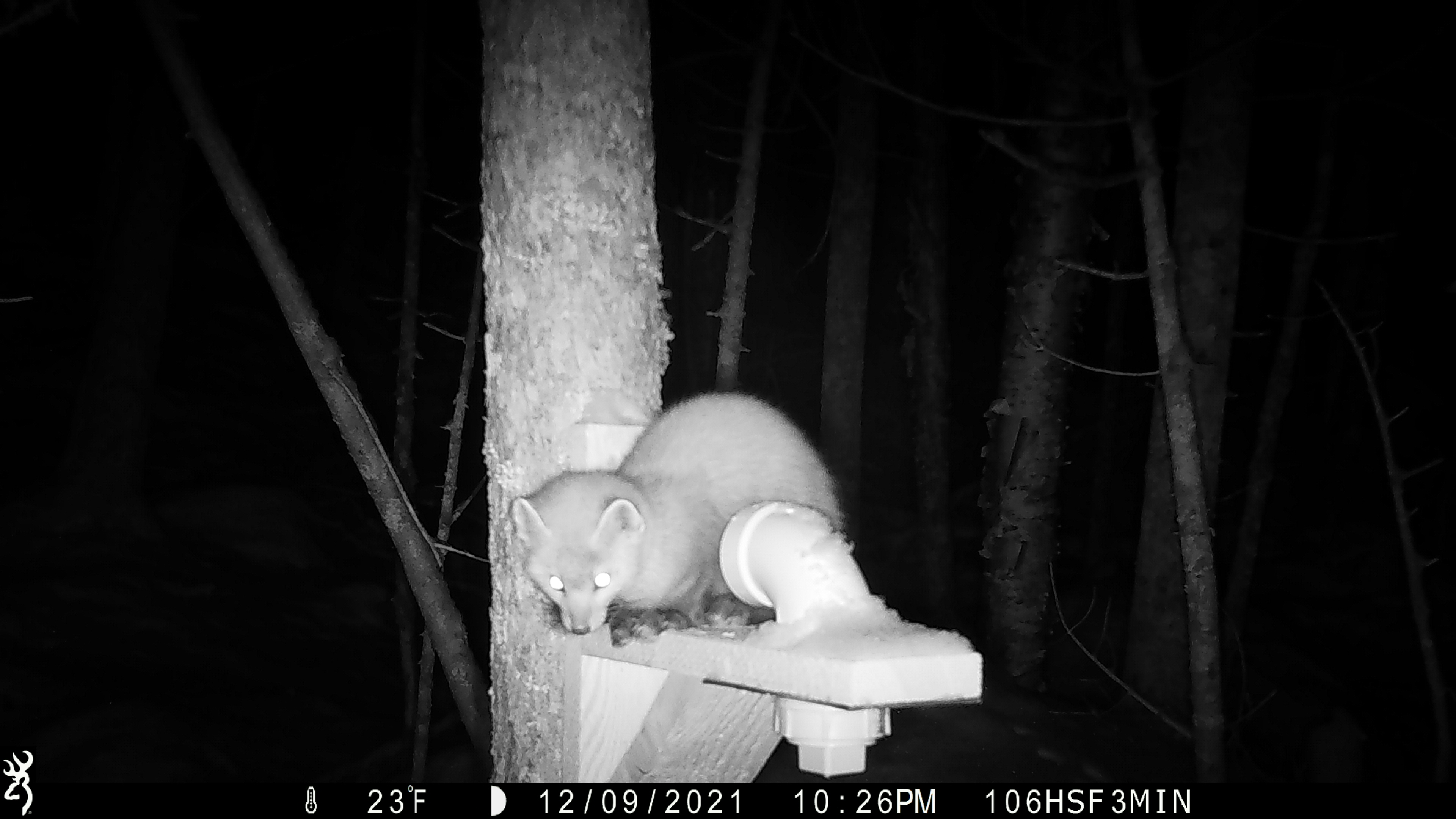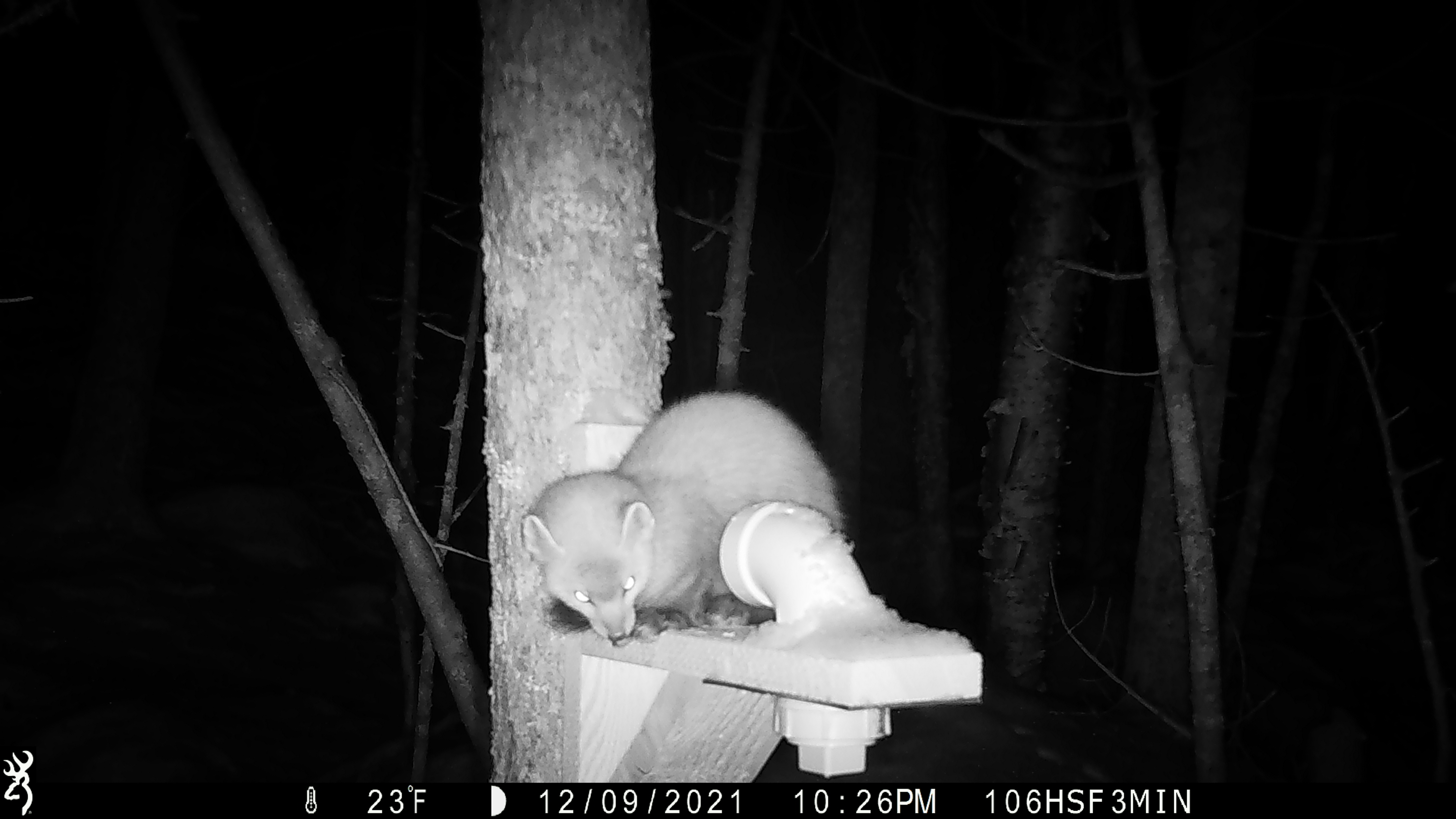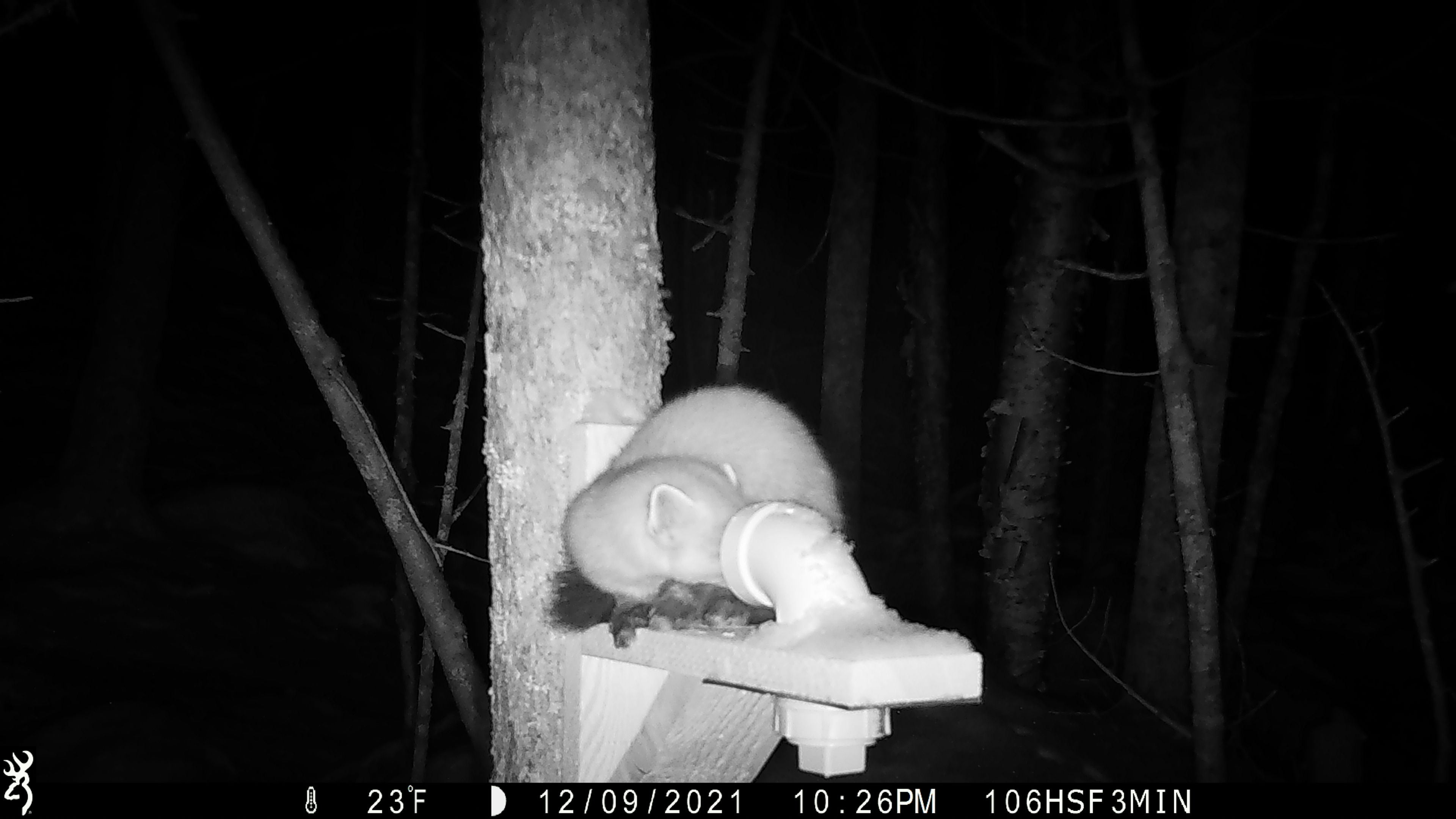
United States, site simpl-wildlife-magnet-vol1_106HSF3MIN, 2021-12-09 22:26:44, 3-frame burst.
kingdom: Animalia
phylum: Chordata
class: Mammalia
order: Carnivora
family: Mustelidae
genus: Martes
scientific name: Martes americana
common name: american marten